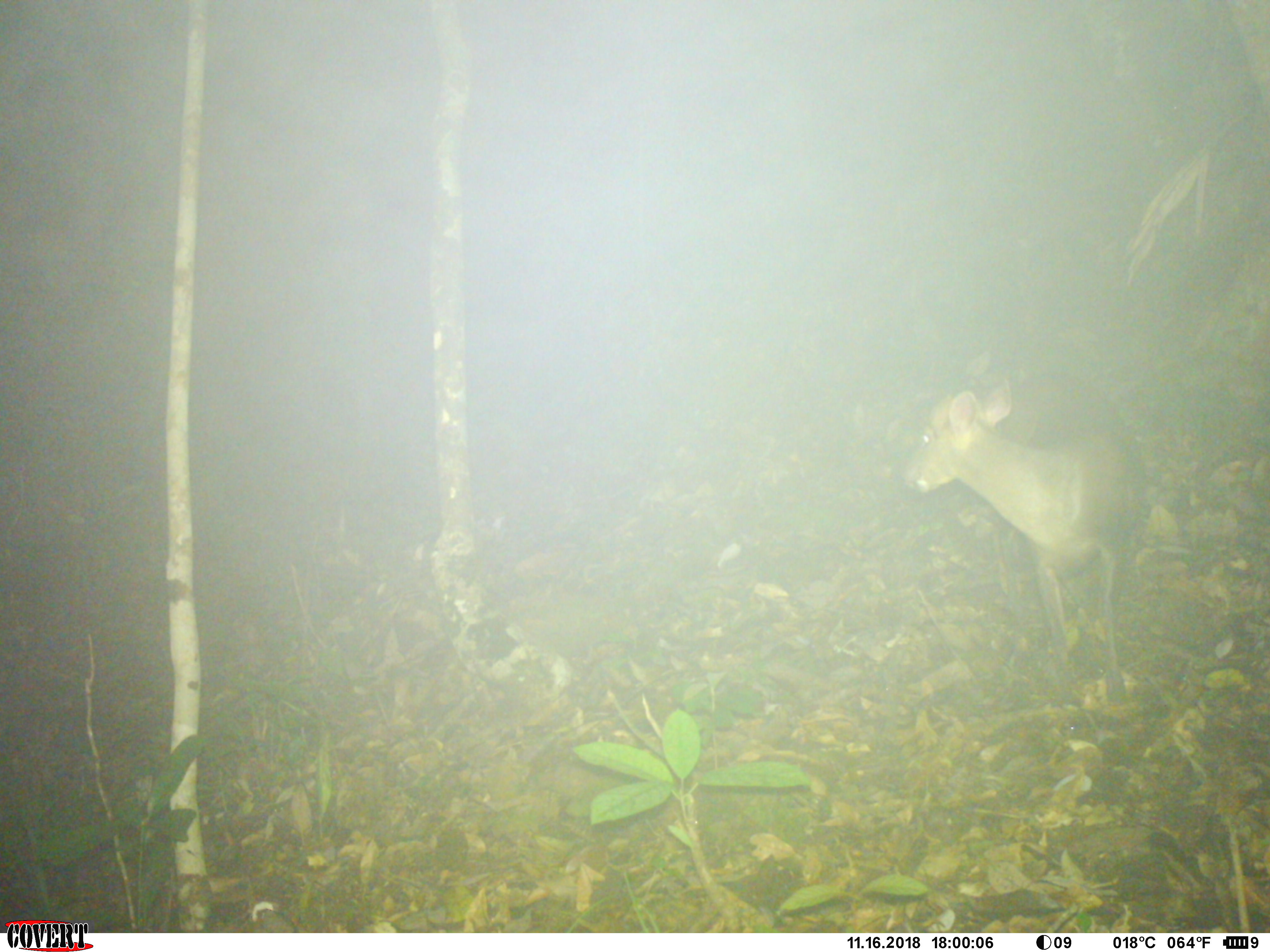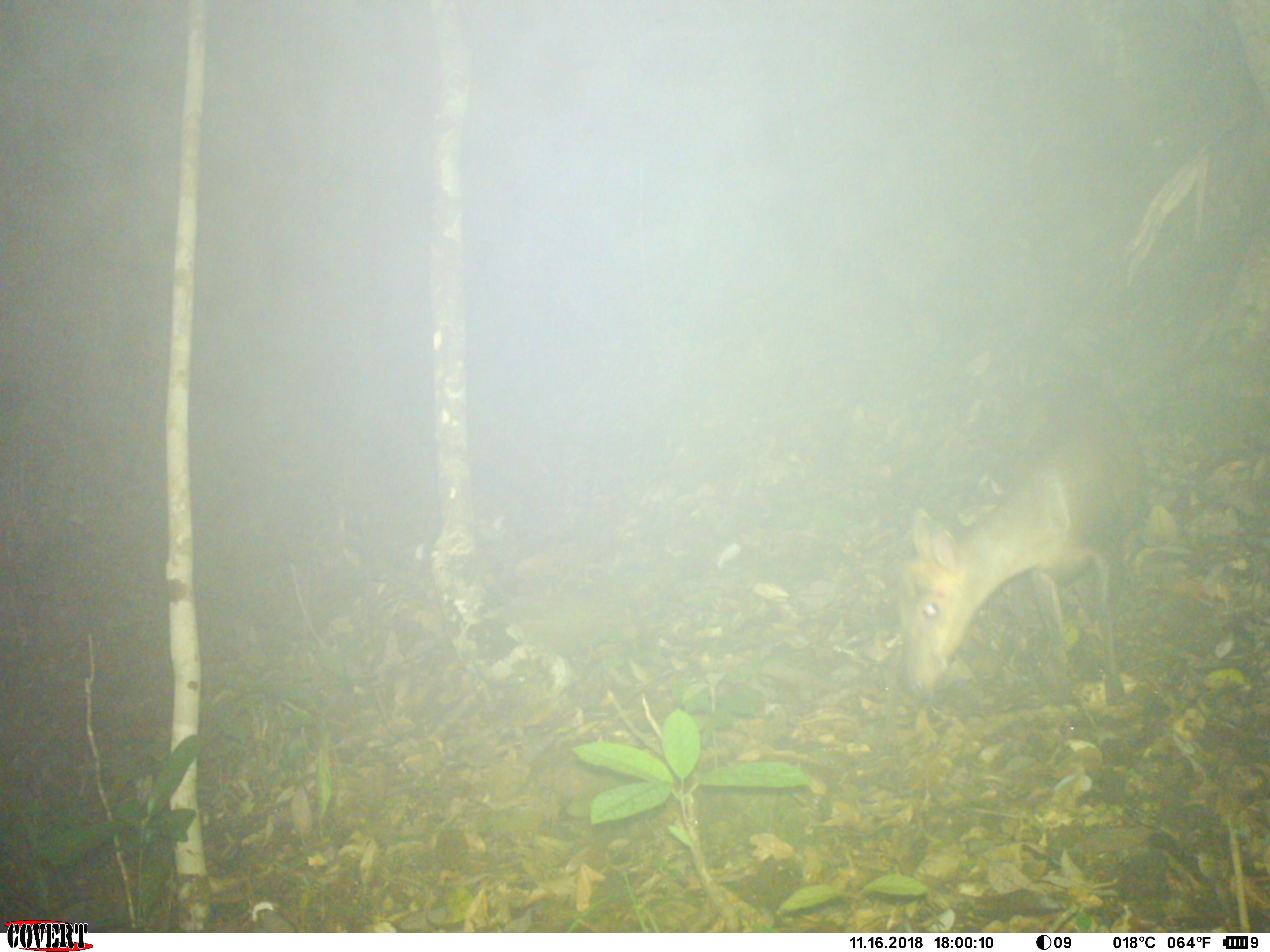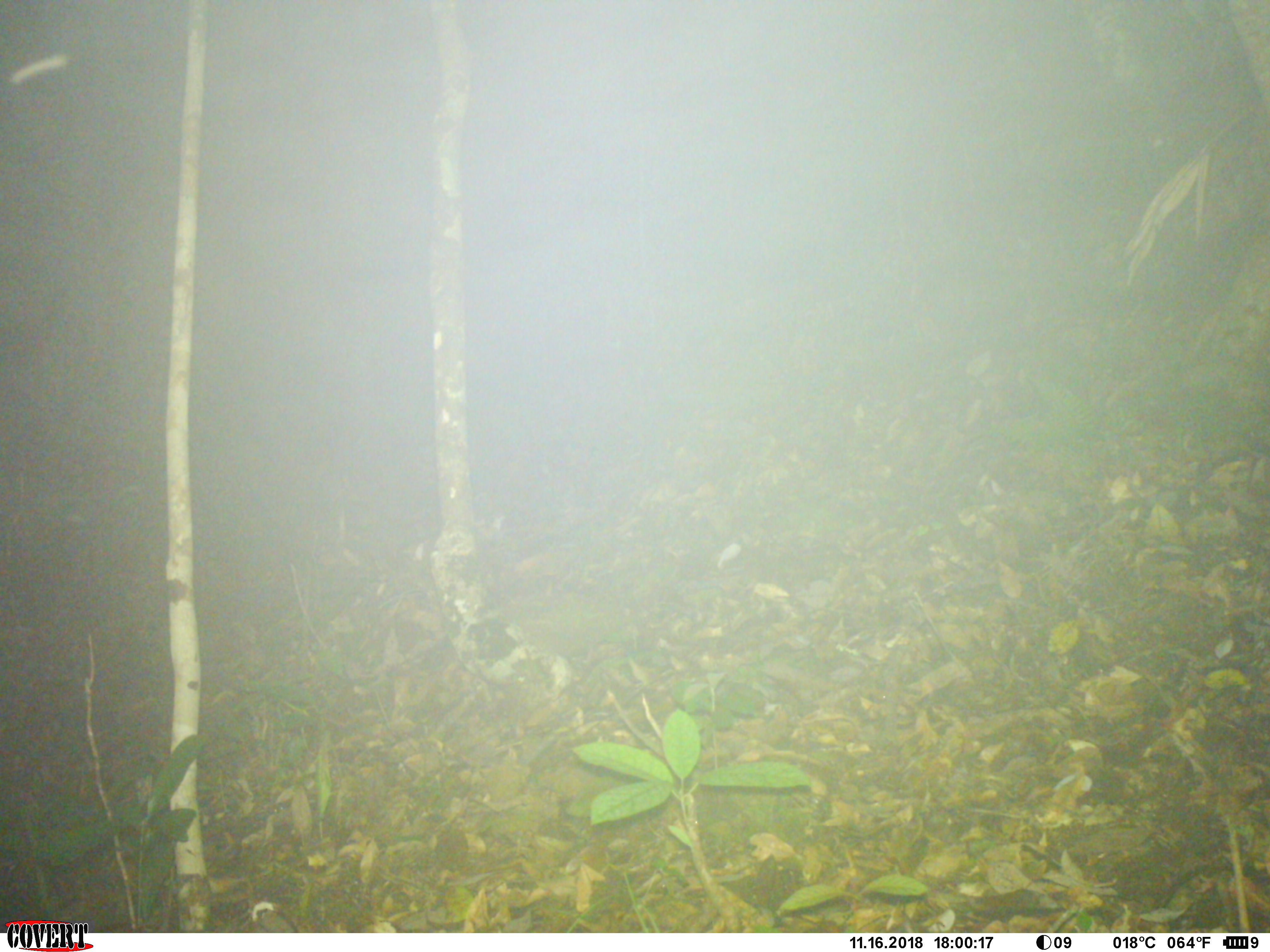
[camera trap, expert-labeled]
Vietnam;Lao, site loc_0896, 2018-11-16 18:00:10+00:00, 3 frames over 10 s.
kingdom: Animalia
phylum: Chordata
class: Mammalia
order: Artiodactyla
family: Cervidae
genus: Muntiacus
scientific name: Muntiacus rooseveltorum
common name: roosevelt's muntjac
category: roosevelts muntjac group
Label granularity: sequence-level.